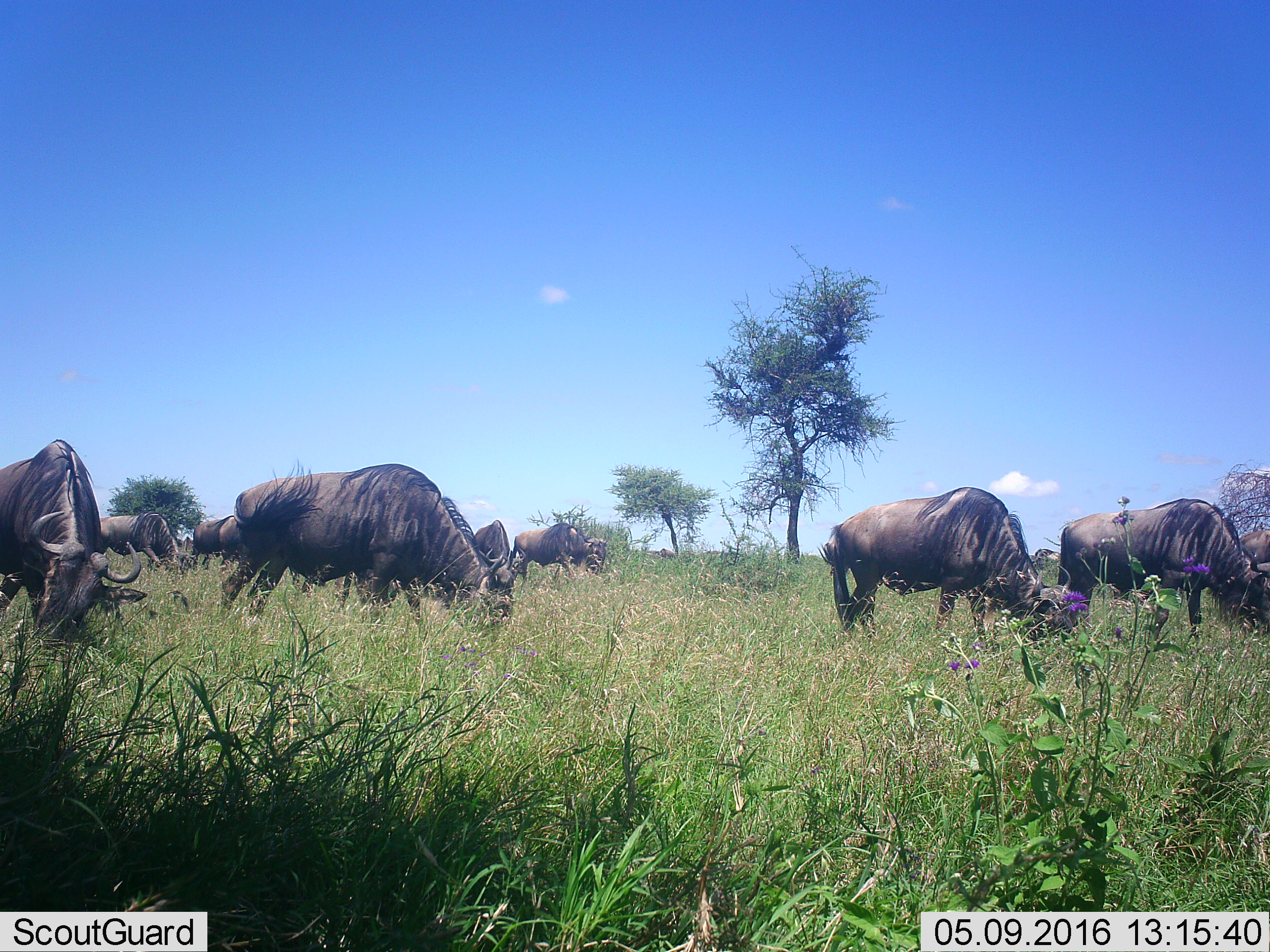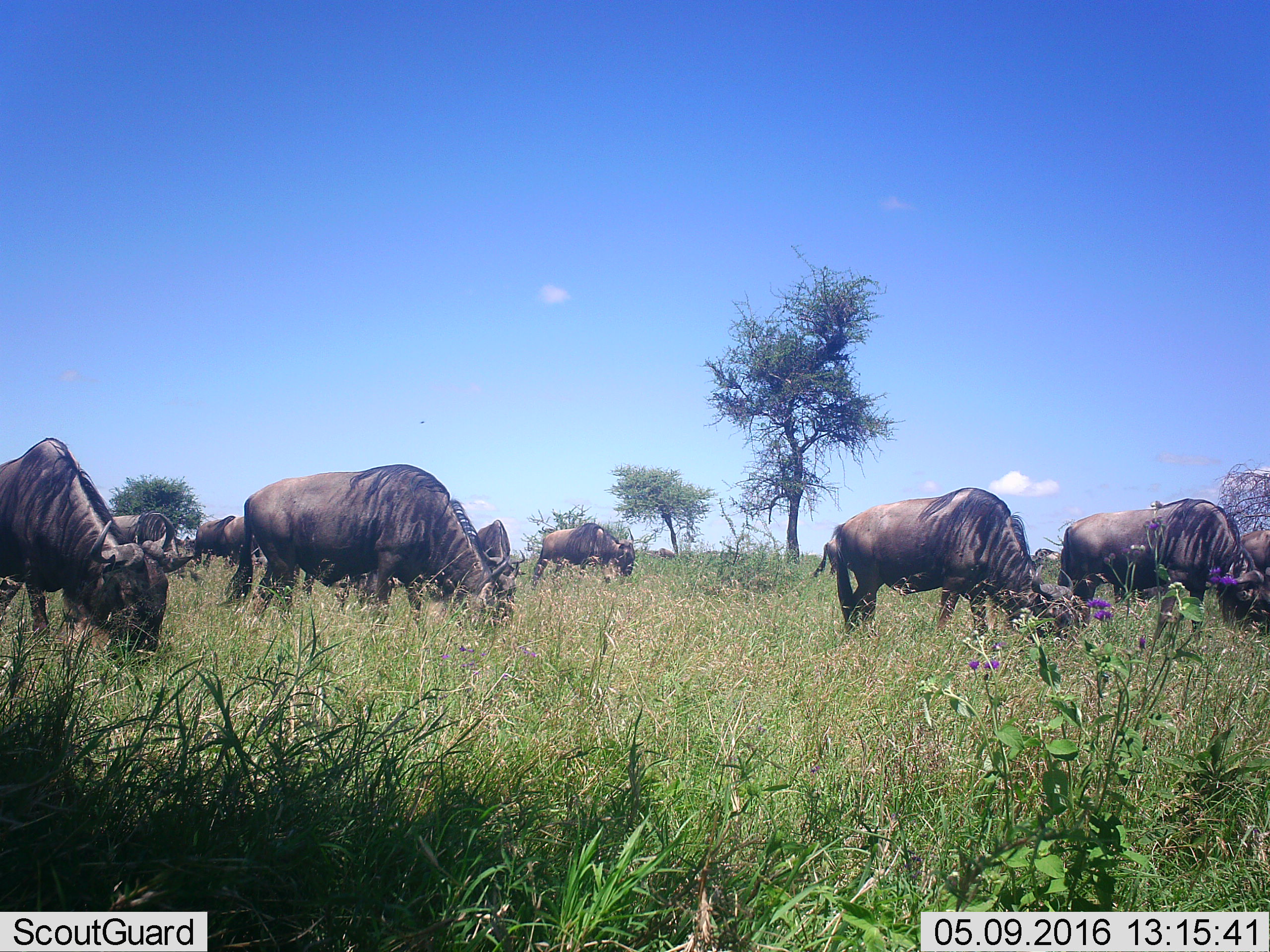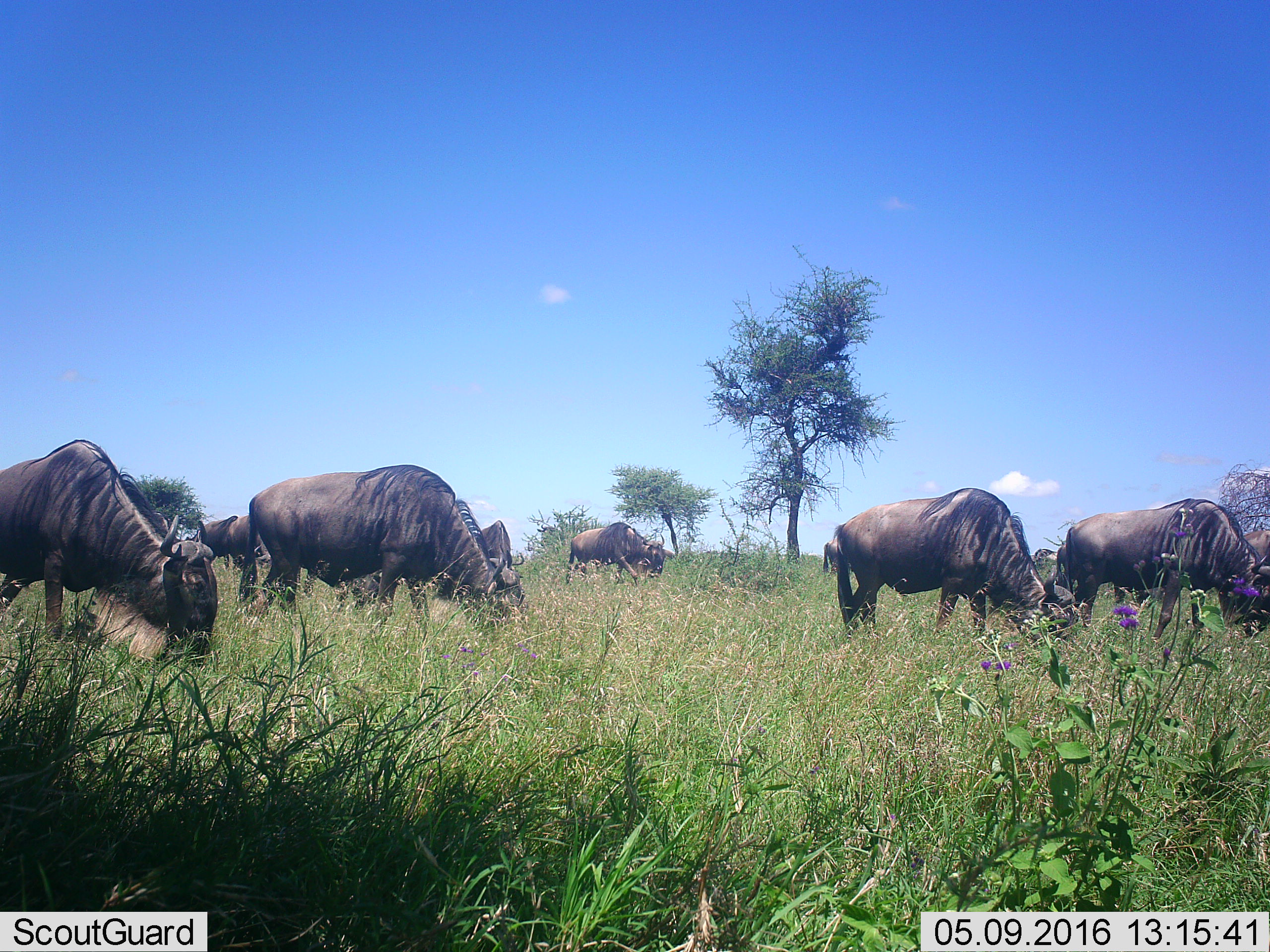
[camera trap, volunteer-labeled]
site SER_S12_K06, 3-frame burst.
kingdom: Animalia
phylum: Chordata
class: Mammalia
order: Artiodactyla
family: Bovidae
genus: Connochaetes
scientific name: Connochaetes taurinus taurinus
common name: blue wildebeest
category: wildebeestblue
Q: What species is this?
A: Wildebeestblue (blue wildebeest) (Connochaetes taurinus taurinus).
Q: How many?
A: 10.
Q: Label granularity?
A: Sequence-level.